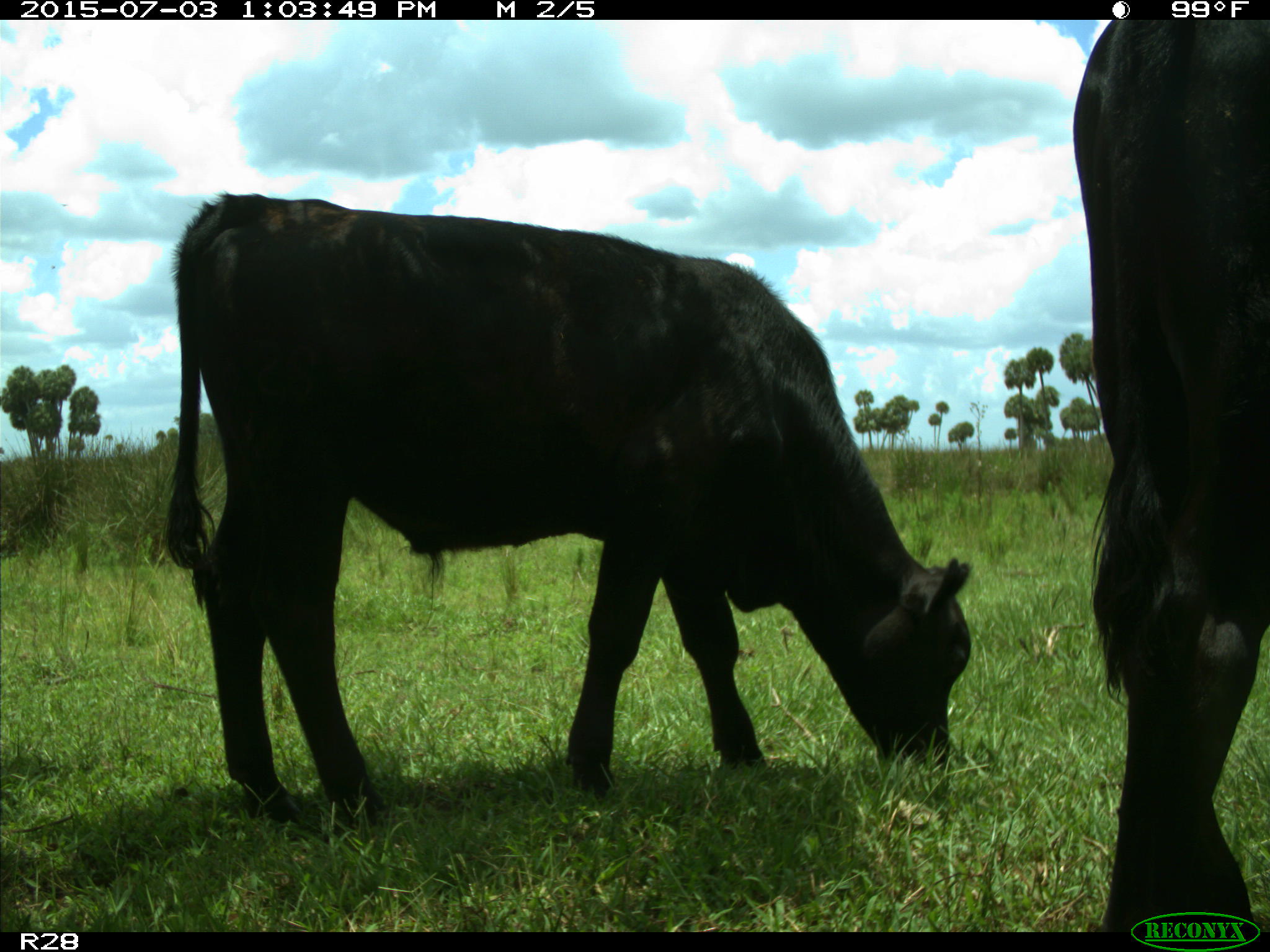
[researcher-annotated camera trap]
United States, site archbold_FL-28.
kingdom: Animalia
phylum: Chordata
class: Mammalia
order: Artiodactyla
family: Bovidae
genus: Bos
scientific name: Bos taurus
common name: domestic cow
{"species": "Bos taurus (domestic cow)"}